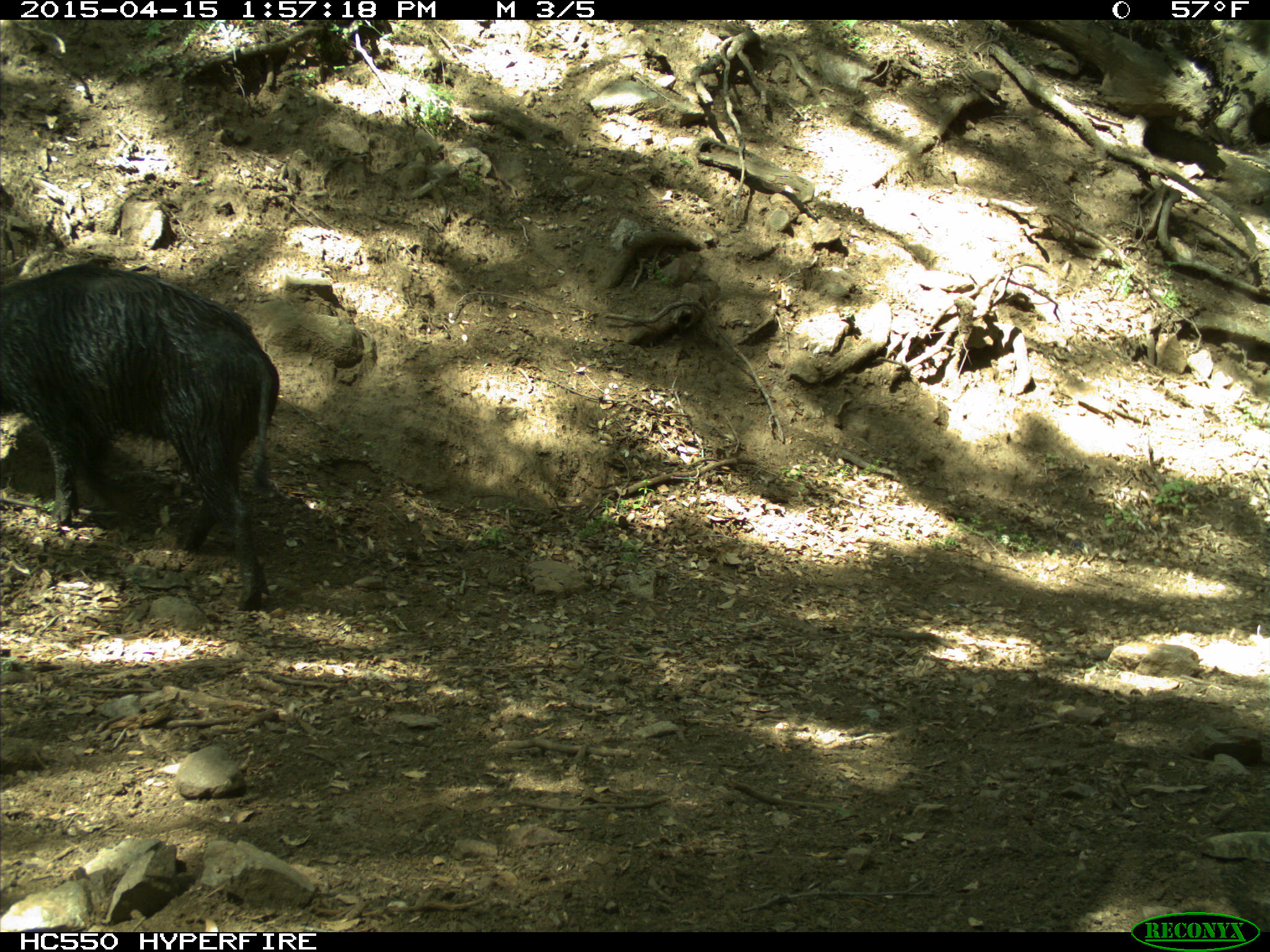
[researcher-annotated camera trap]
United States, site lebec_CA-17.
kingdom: Animalia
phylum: Chordata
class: Mammalia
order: Artiodactyla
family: Suidae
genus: Sus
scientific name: Sus scrofa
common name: wild boar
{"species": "Sus scrofa (wild boar)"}